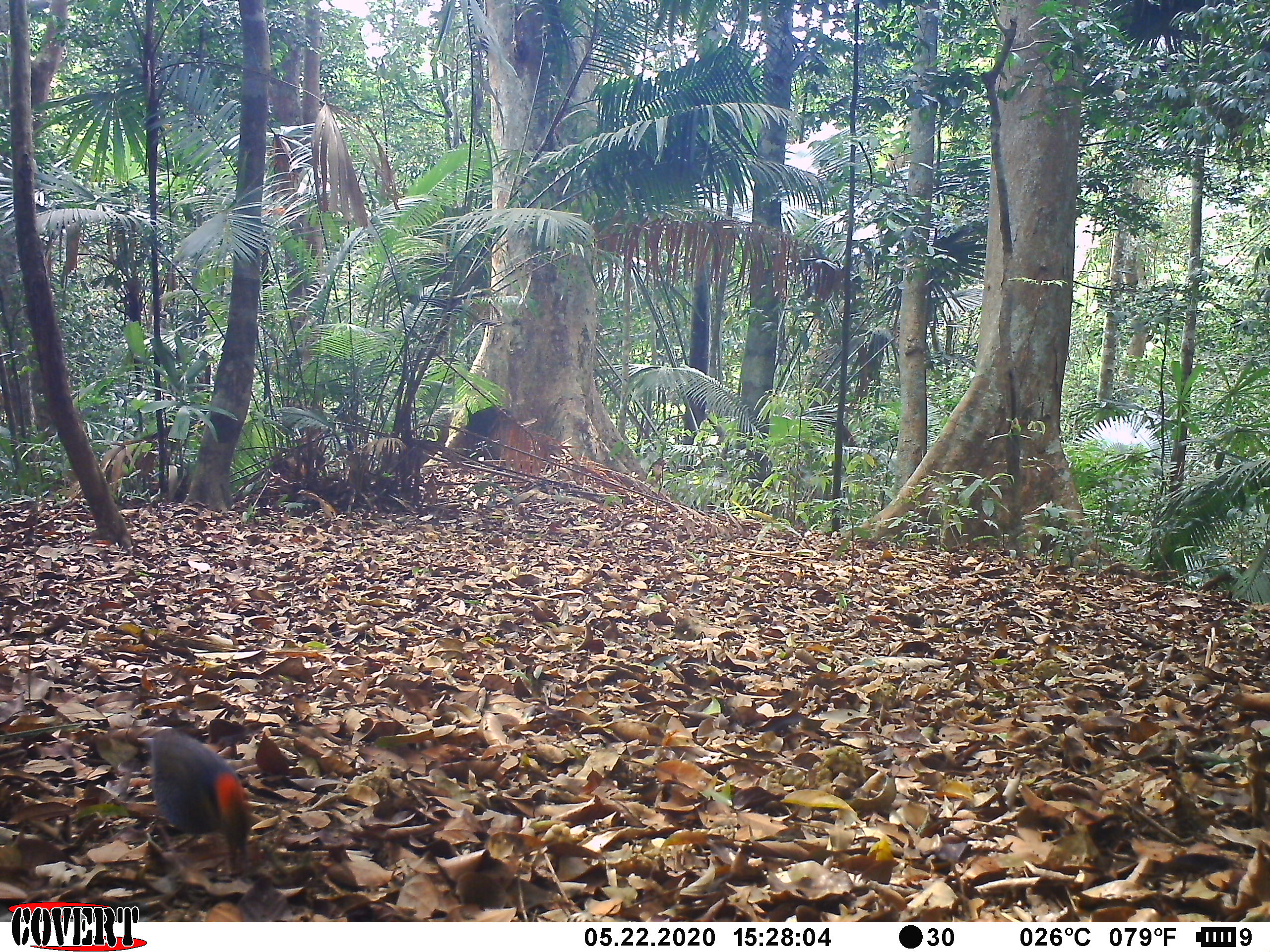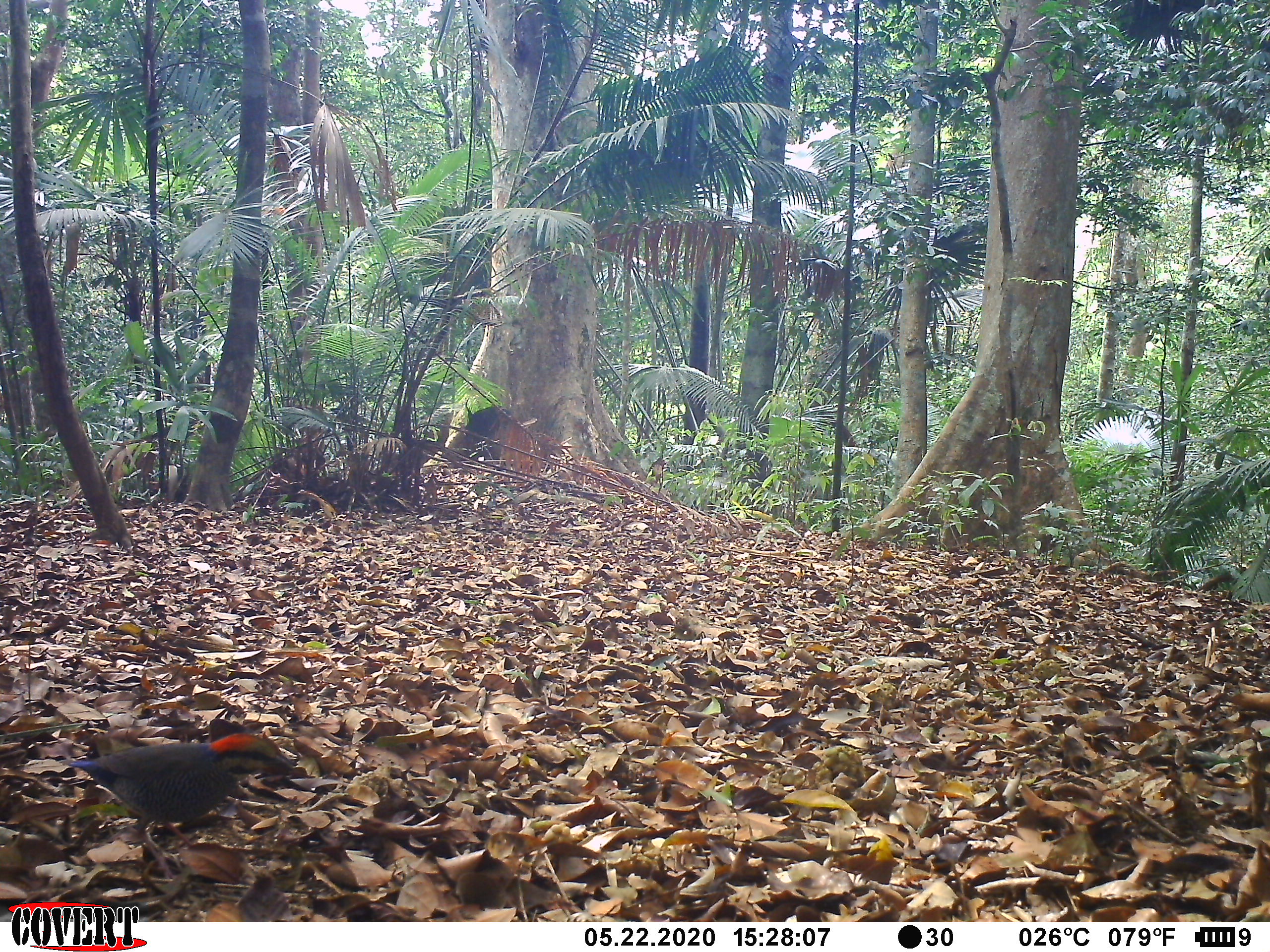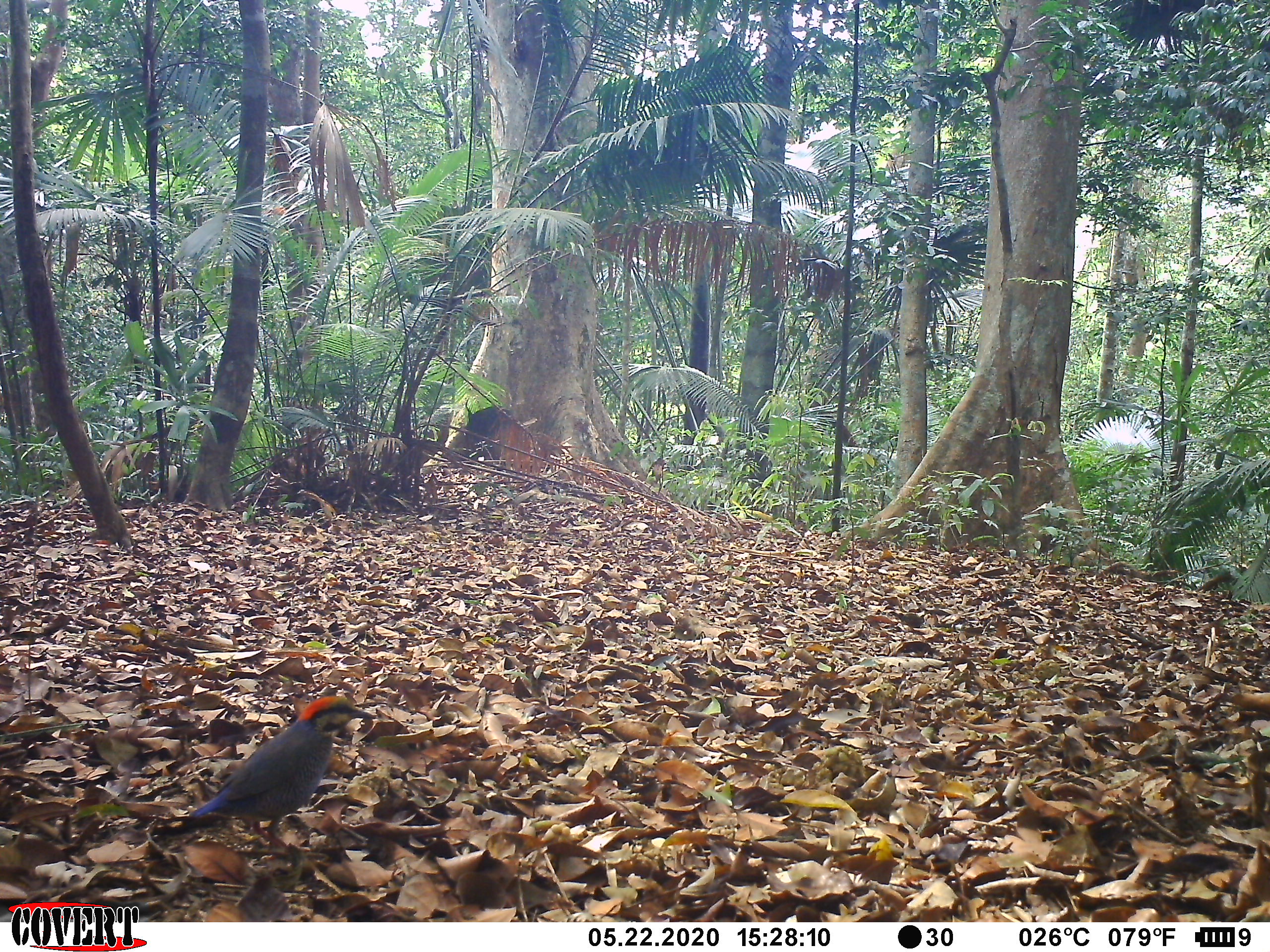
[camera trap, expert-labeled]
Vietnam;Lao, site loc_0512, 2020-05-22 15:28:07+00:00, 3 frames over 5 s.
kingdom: Animalia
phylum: Chordata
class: Aves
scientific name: Aves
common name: bird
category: unidentified bird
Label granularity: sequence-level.